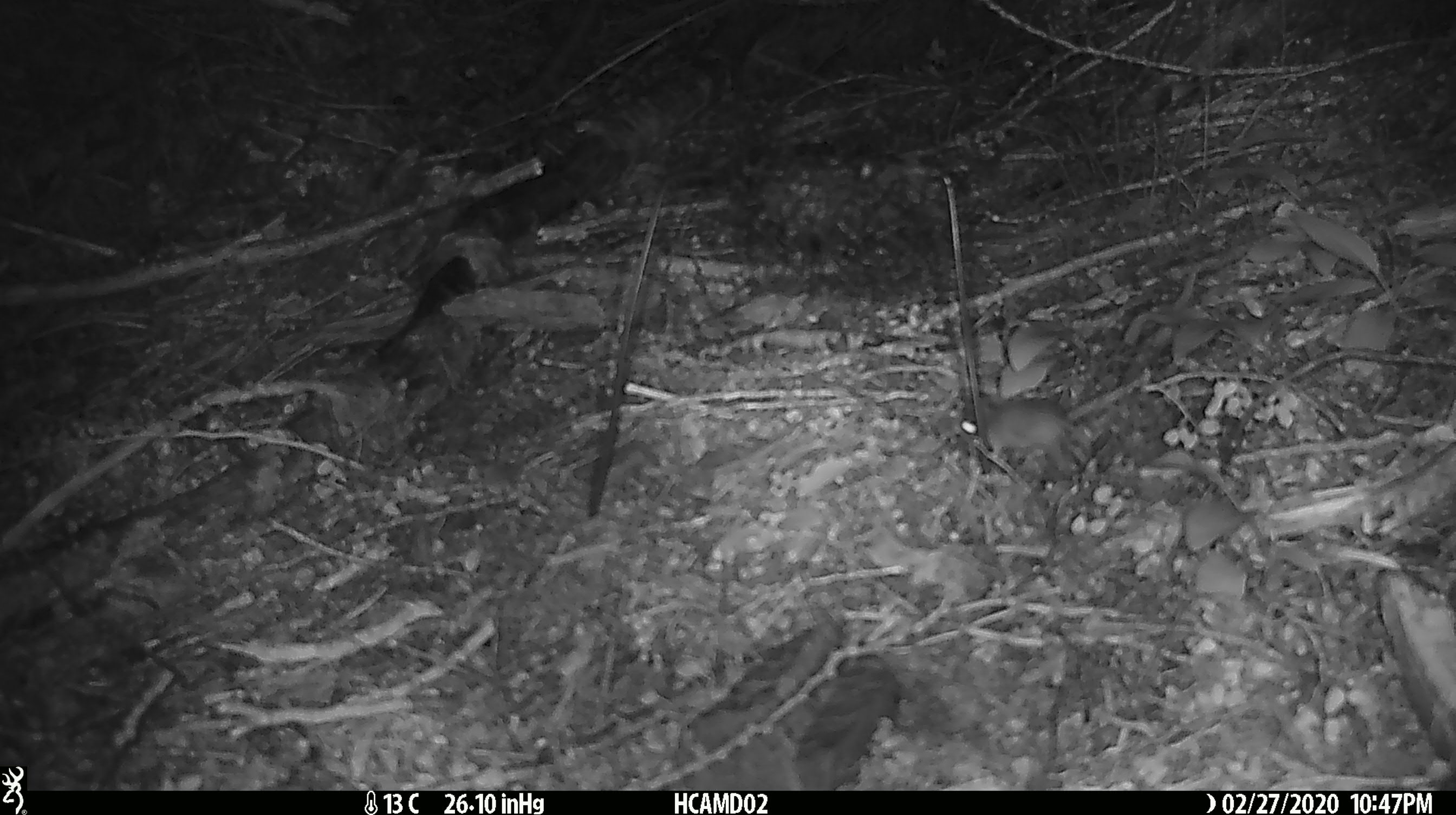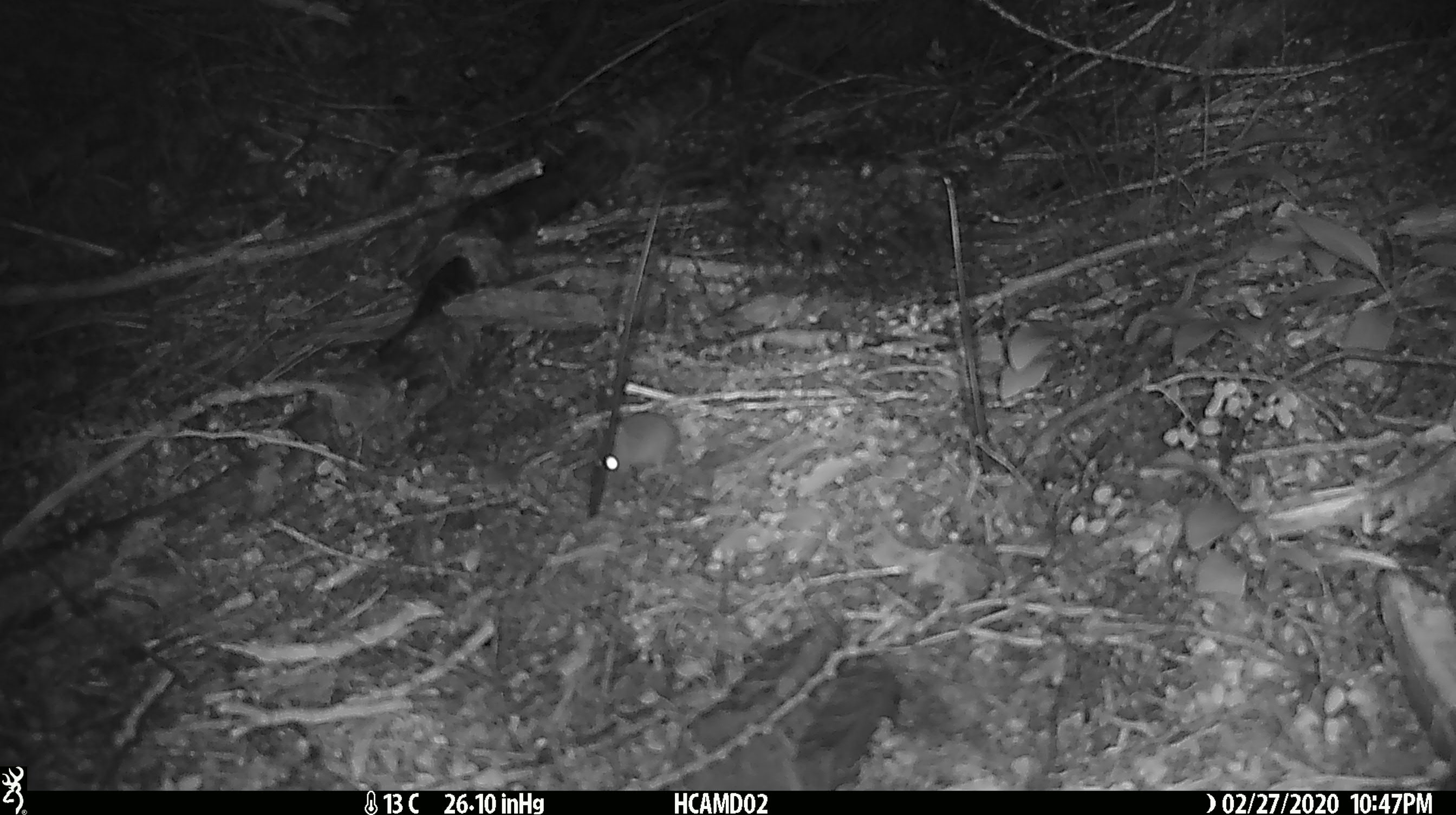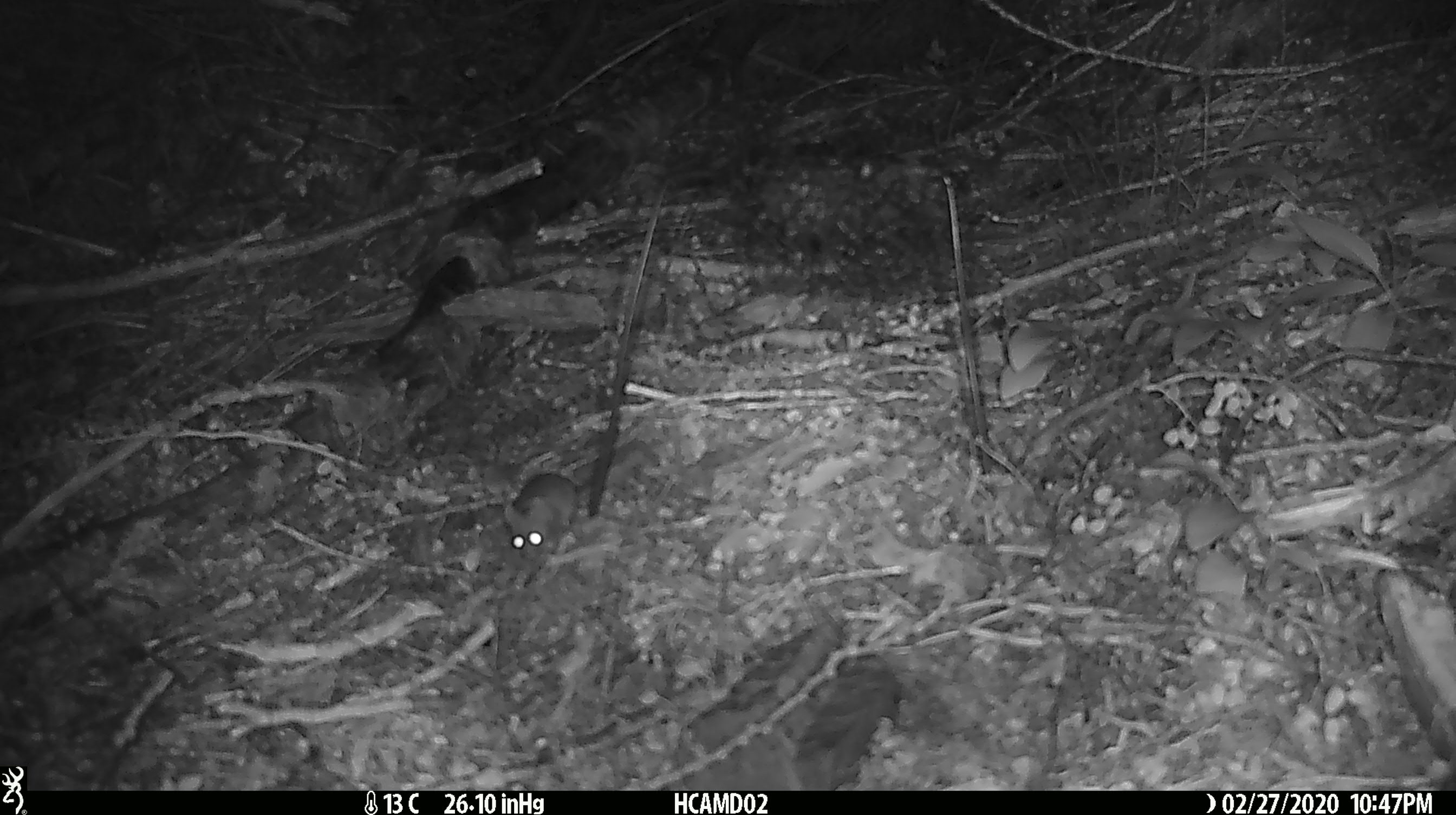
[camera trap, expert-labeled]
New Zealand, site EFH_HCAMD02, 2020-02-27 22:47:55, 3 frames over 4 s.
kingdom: Animalia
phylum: Chordata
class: Mammalia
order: Rodentia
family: Muridae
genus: Mus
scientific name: Mus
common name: mouse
Mouse (Mus).